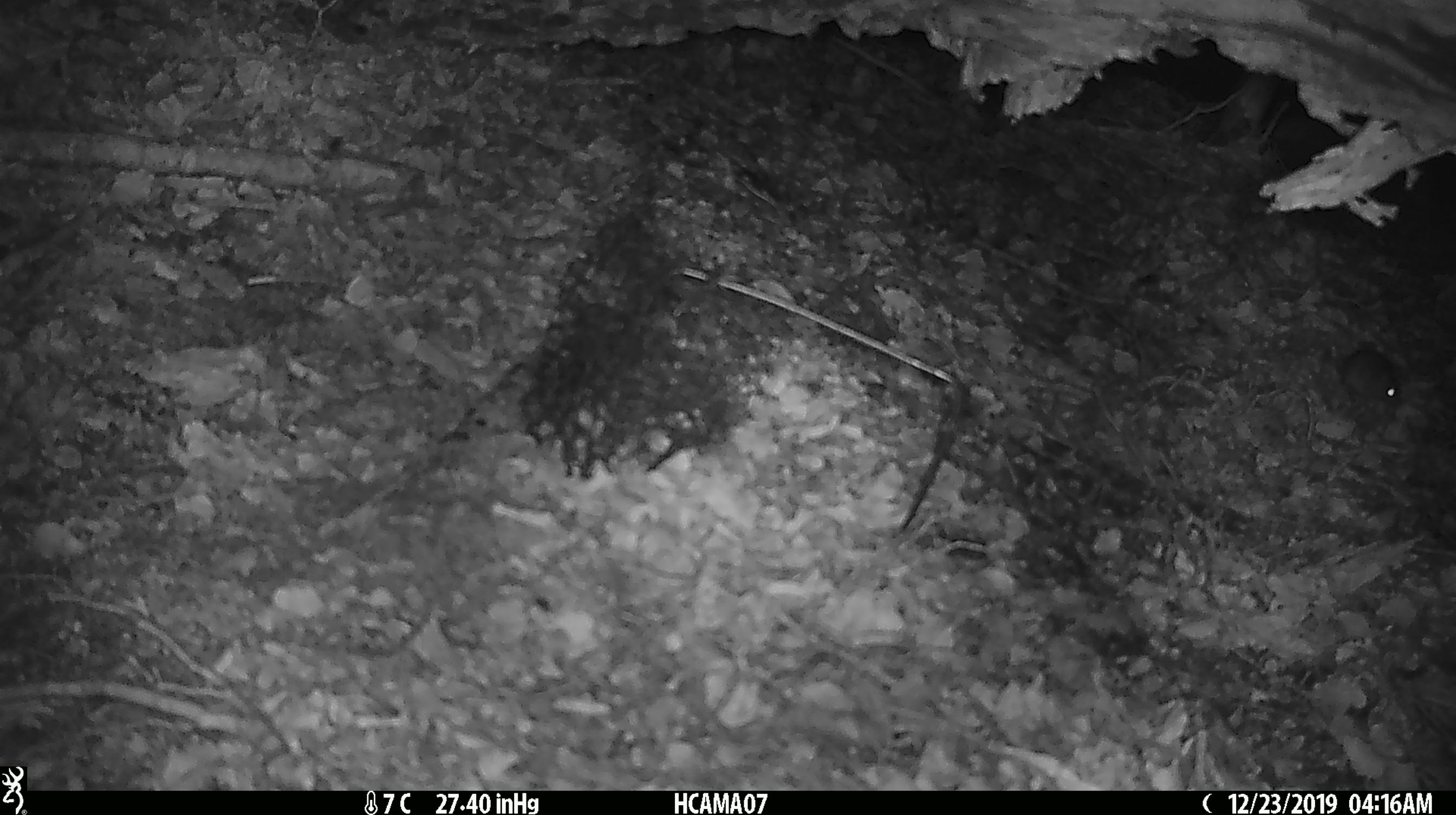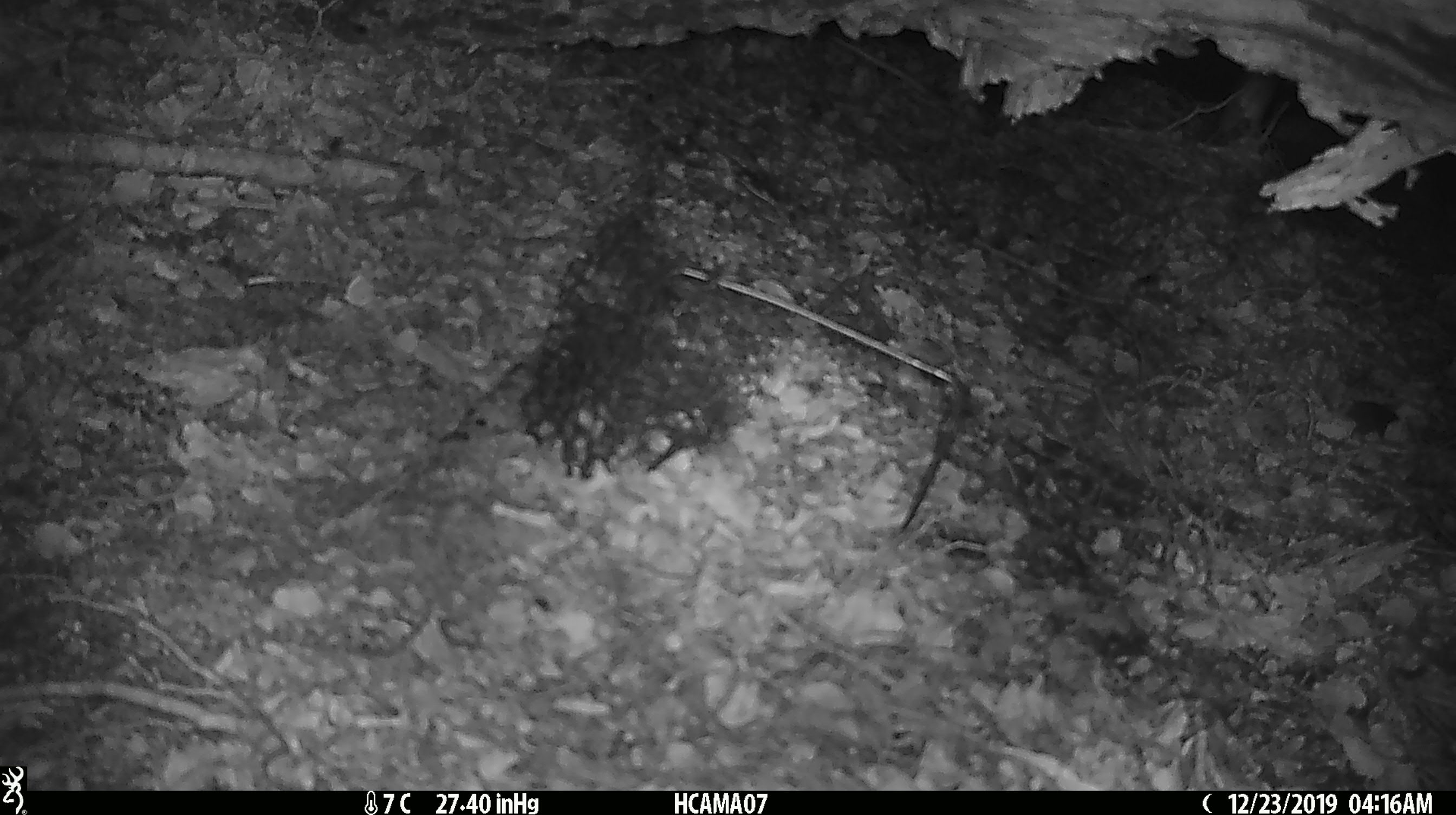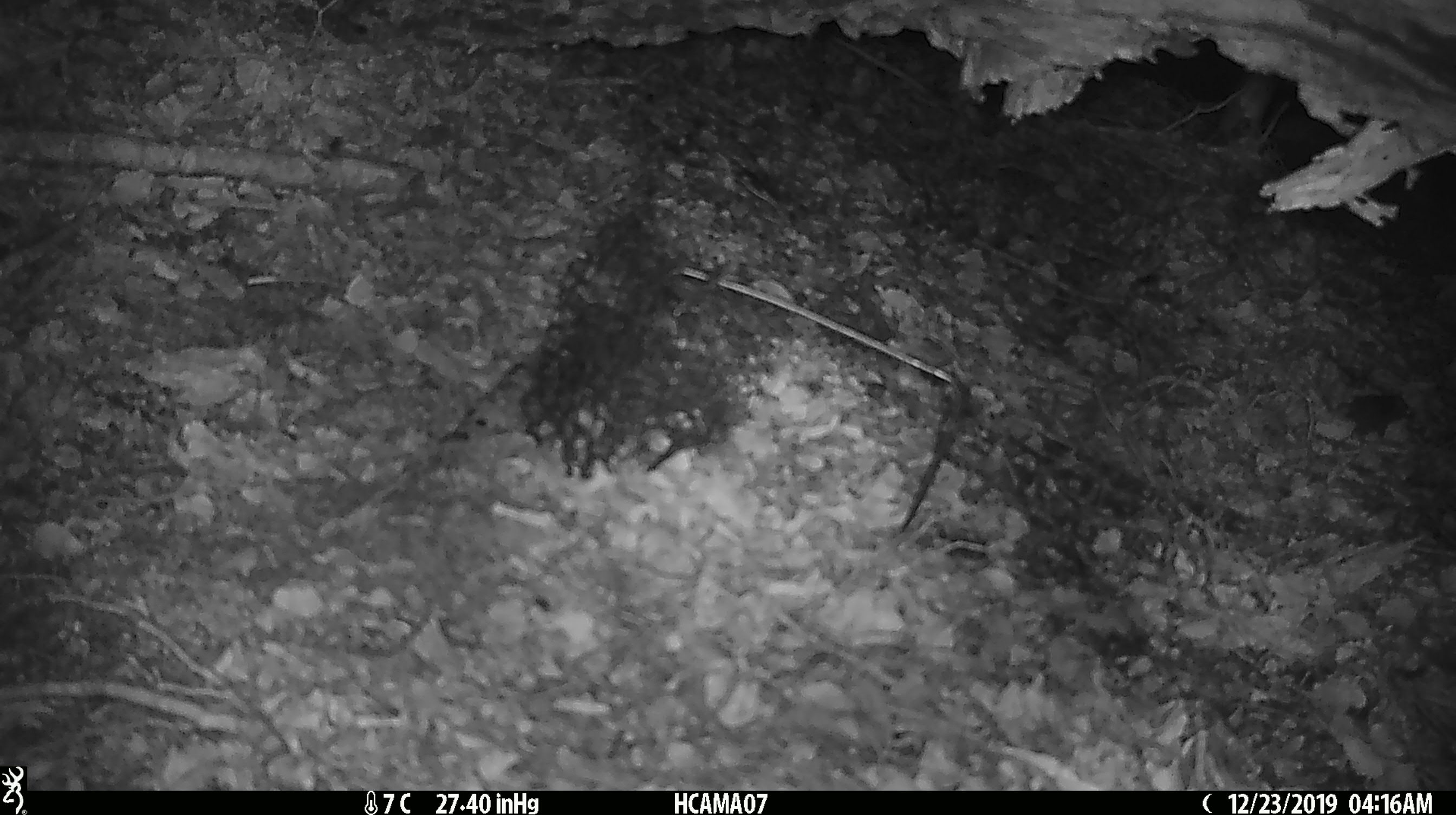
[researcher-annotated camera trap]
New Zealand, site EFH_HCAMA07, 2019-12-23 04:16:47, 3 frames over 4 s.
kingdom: Animalia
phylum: Chordata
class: Mammalia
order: Rodentia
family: Muridae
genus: Mus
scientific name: Mus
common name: mouse